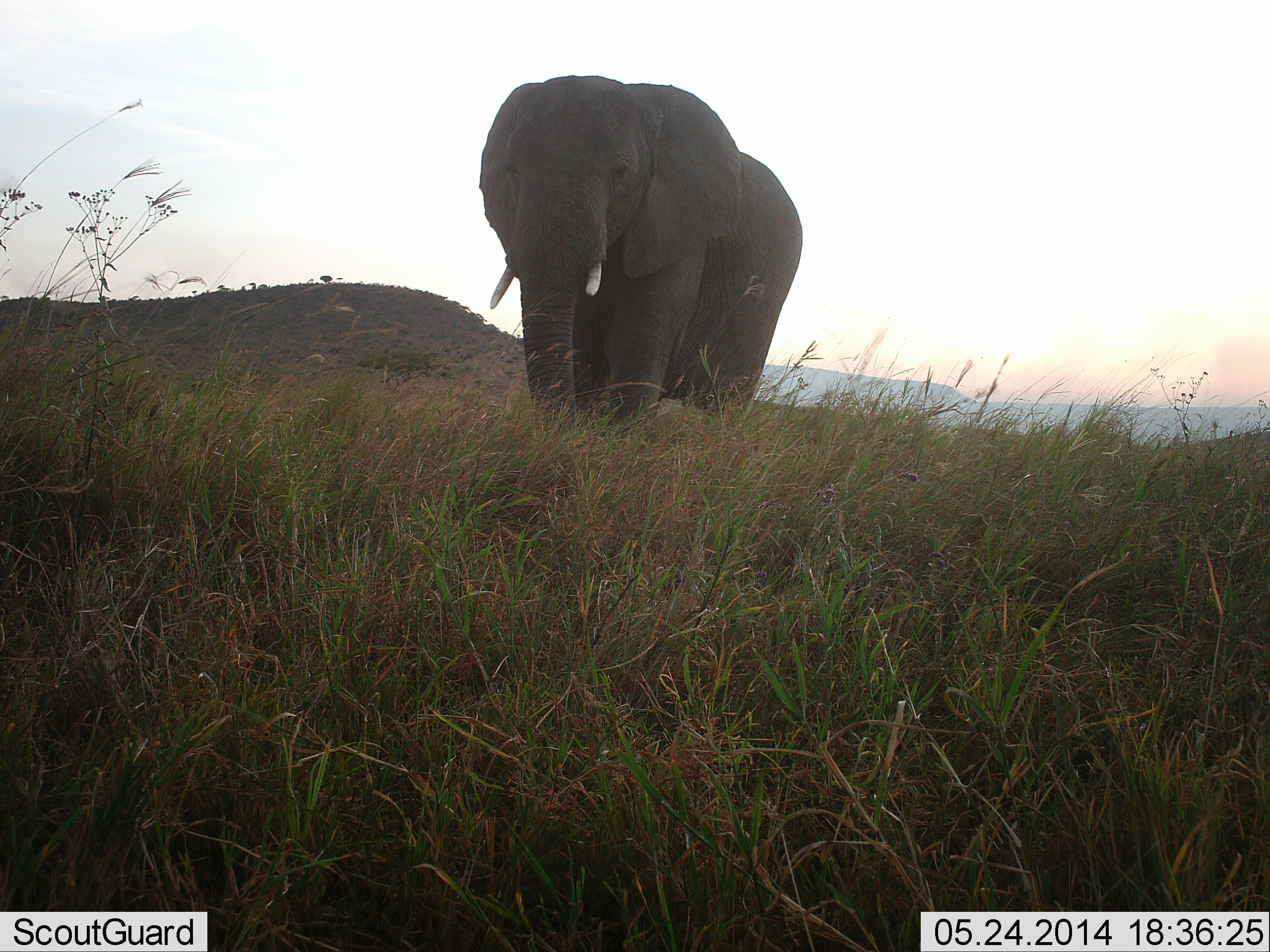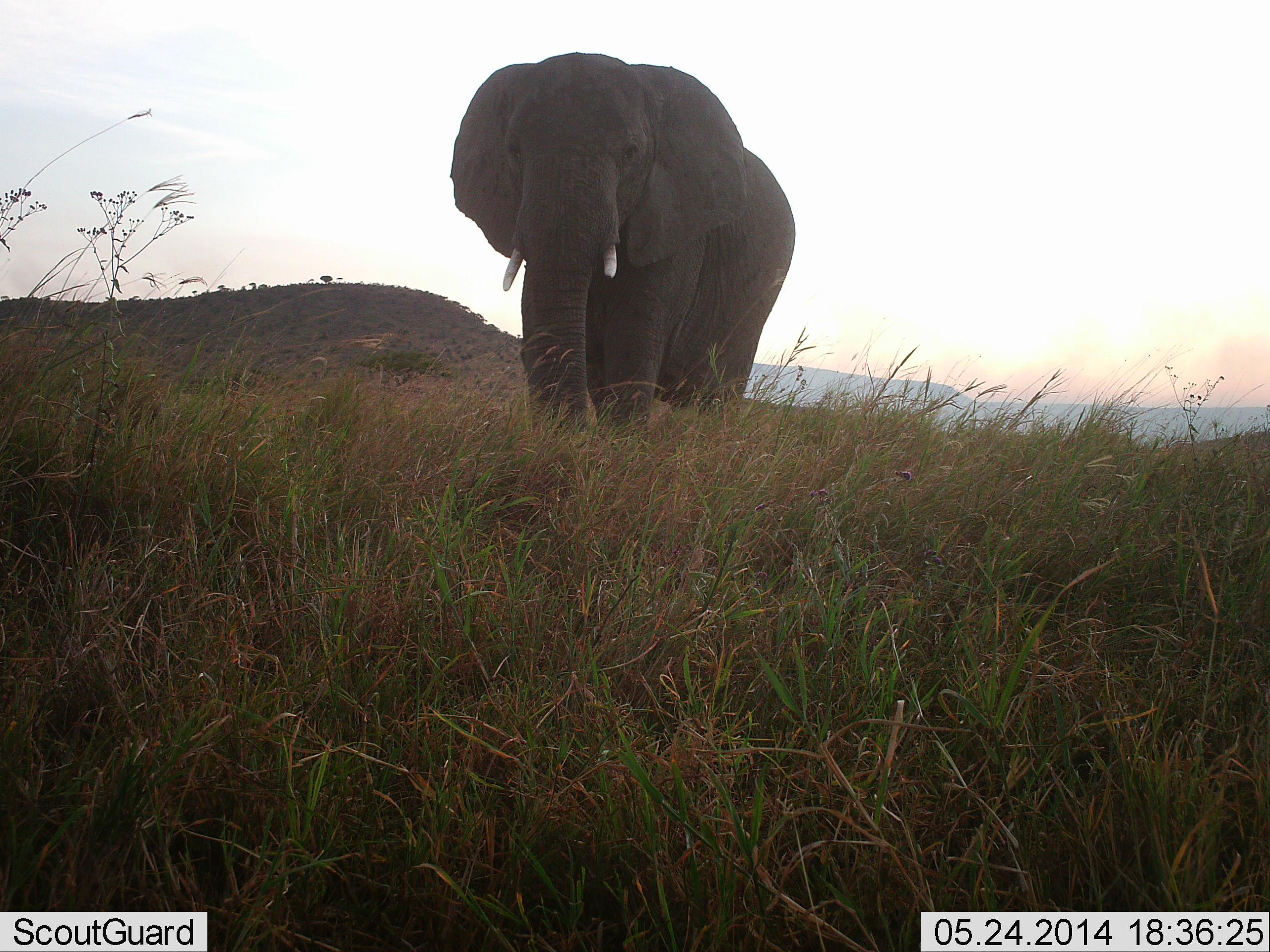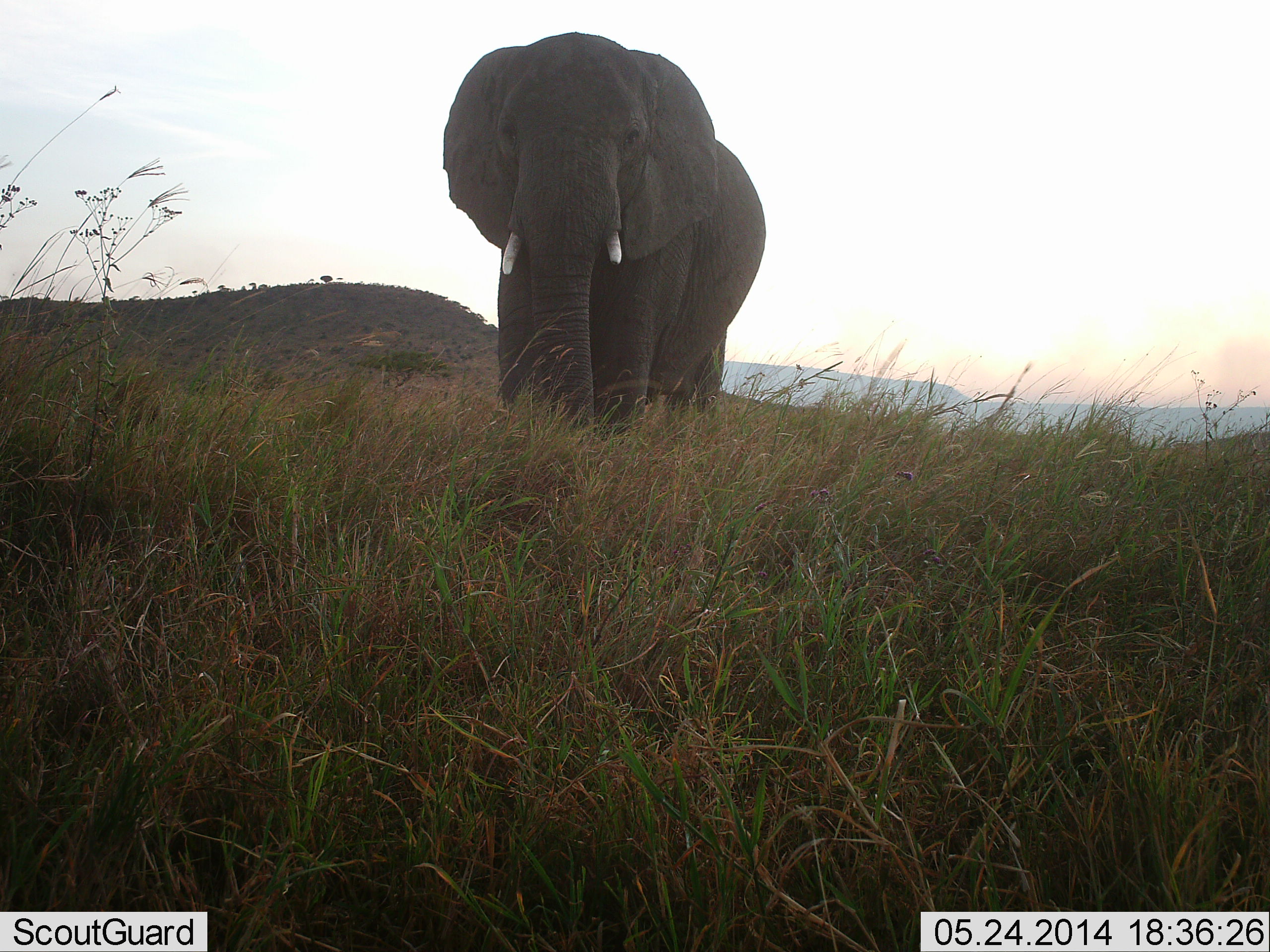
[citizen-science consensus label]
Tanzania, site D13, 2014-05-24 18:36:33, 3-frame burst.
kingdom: Animalia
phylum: Chordata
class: Mammalia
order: Proboscidea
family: Elephantidae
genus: Loxodonta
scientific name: Loxodonta africana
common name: african bush elephant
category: elephant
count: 1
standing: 50%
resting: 0%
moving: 50%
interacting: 0%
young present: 0%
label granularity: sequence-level